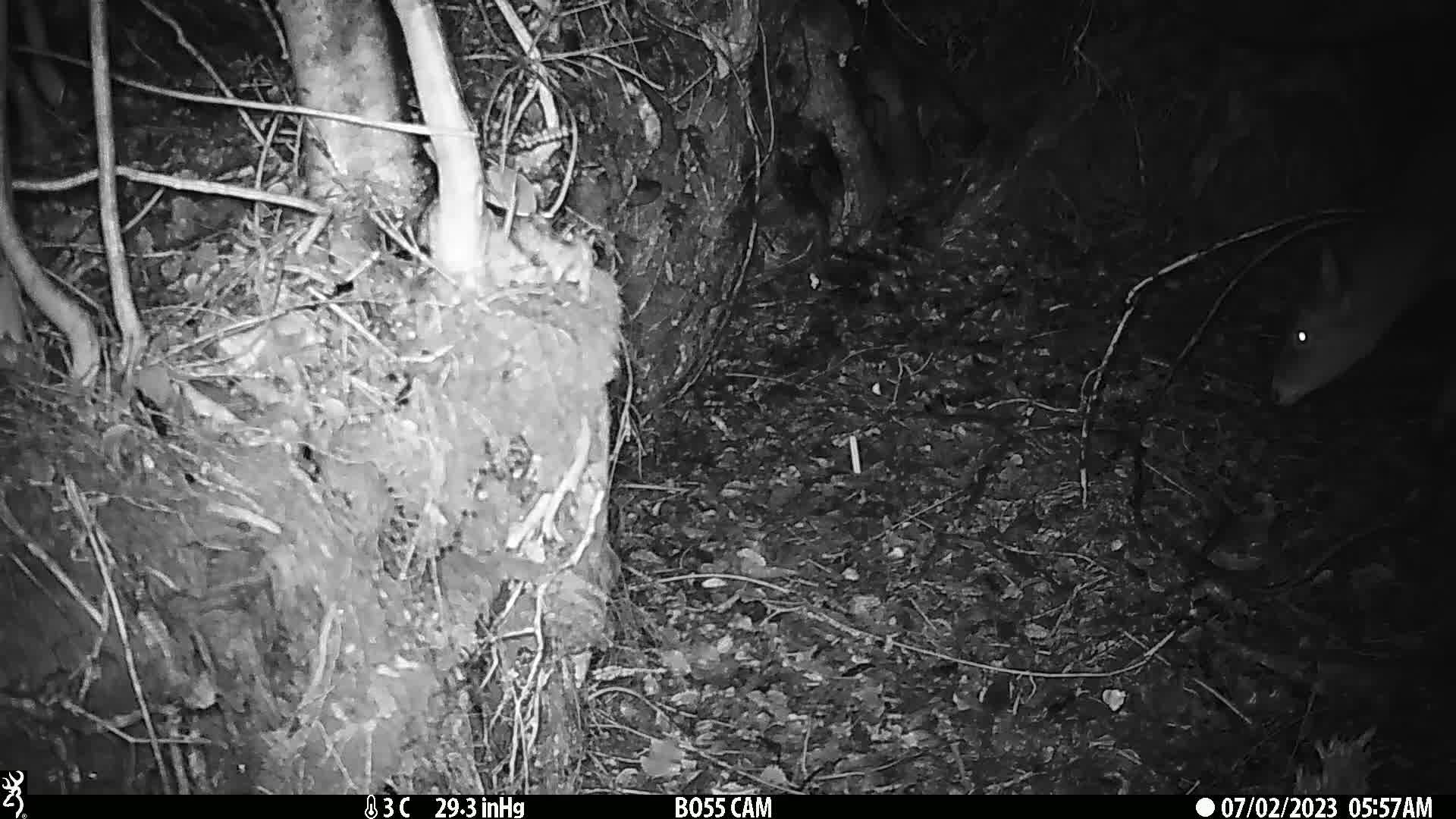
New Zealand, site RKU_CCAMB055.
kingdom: Animalia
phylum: Chordata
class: Mammalia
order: Artiodactyla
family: Cervidae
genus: Odocoileus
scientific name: Odocoileus virginianus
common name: white-tailed deer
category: white tailed deer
White tailed deer (white-tailed deer) (Odocoileus virginianus).